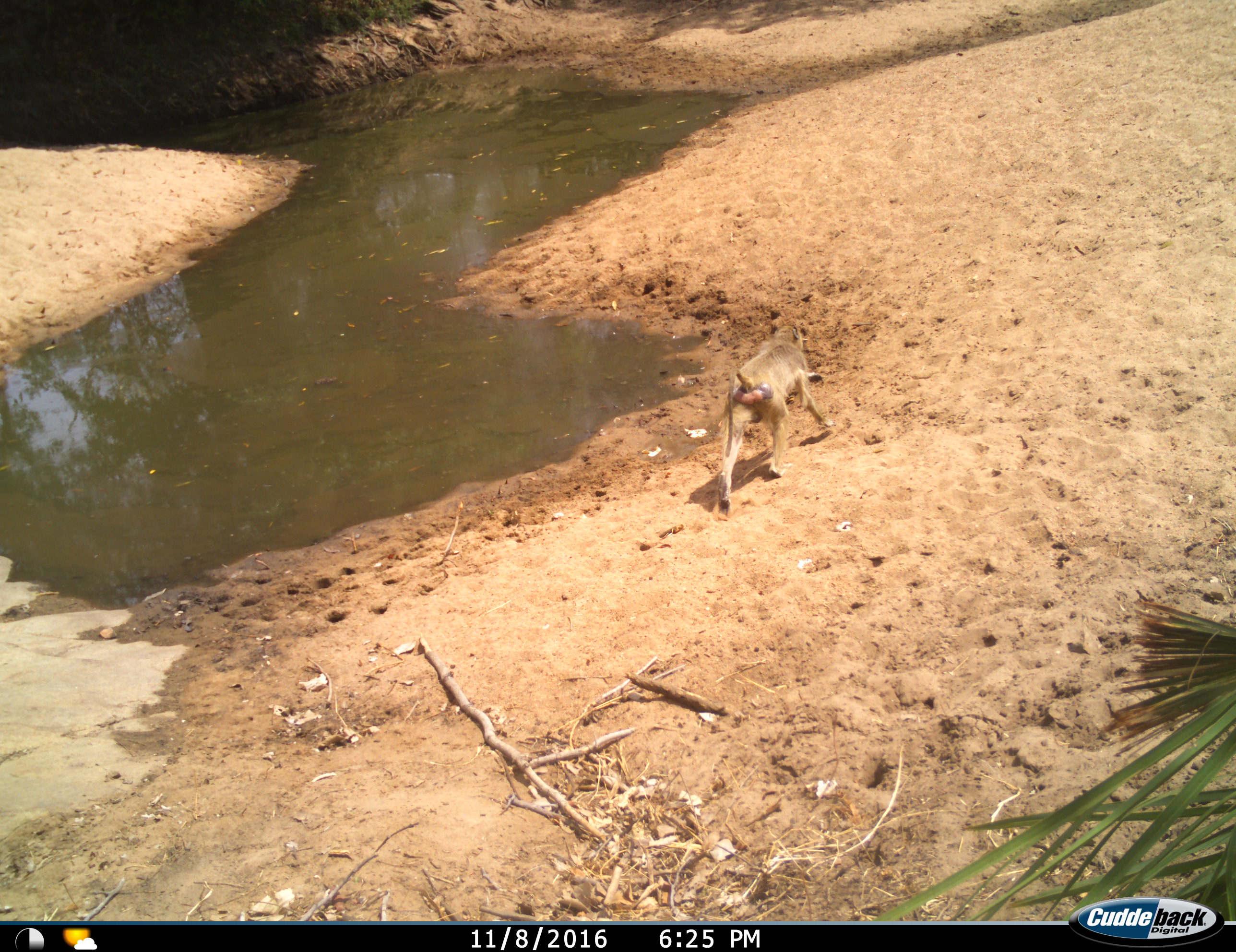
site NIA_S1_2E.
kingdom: Animalia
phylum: Chordata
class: Mammalia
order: Primates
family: Cercopithecidae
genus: Papio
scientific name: Papio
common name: baboon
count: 1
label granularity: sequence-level